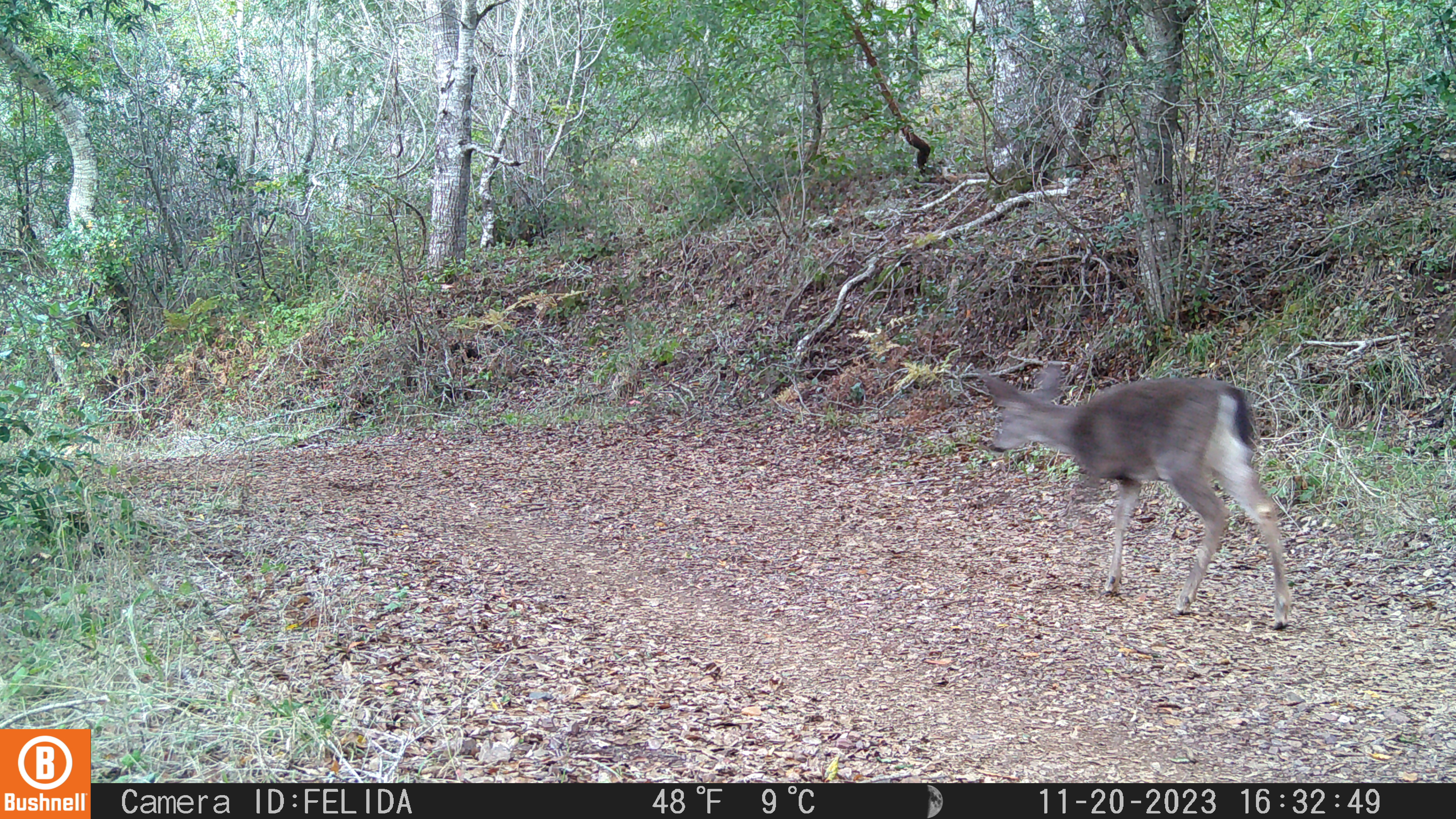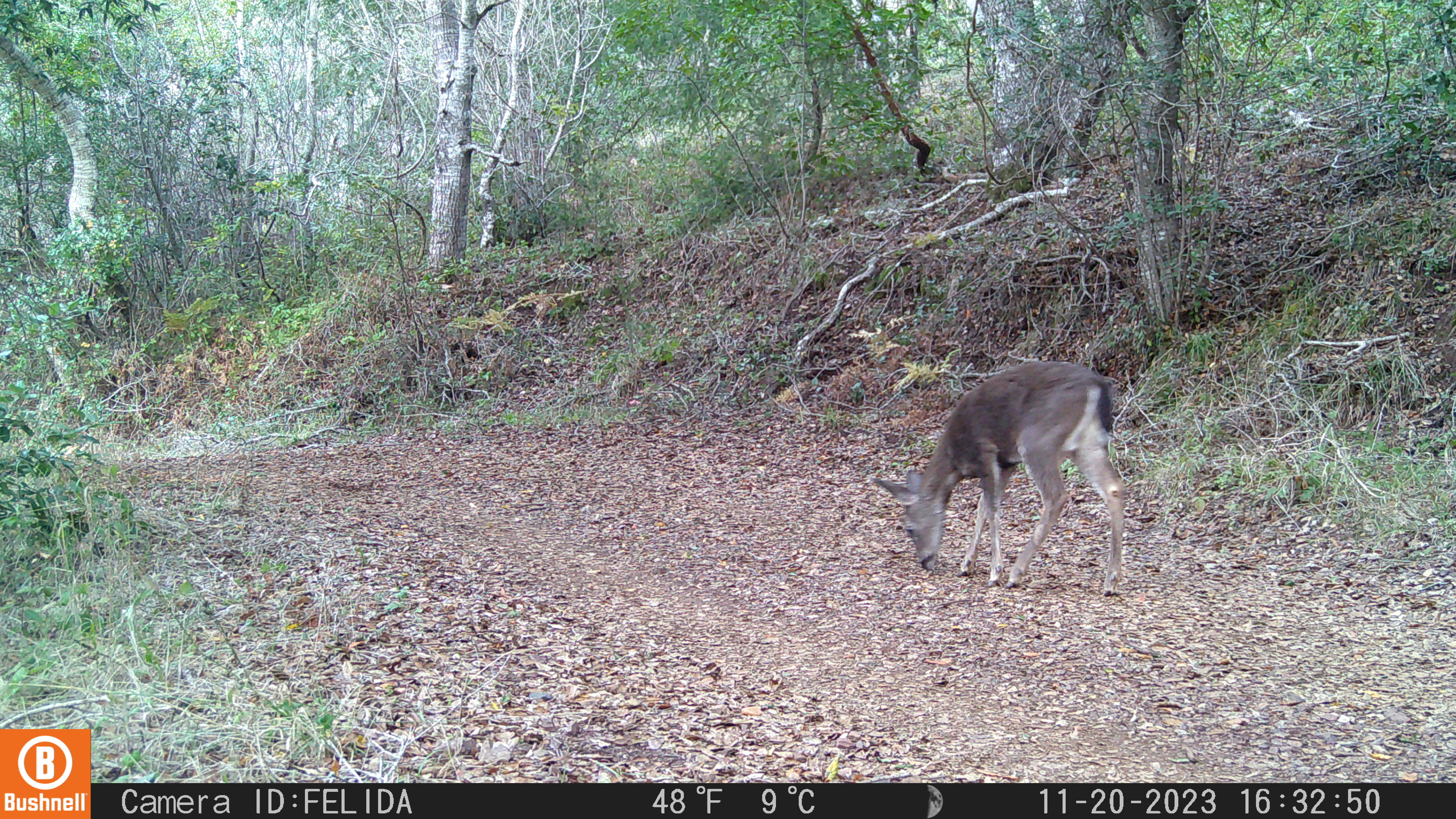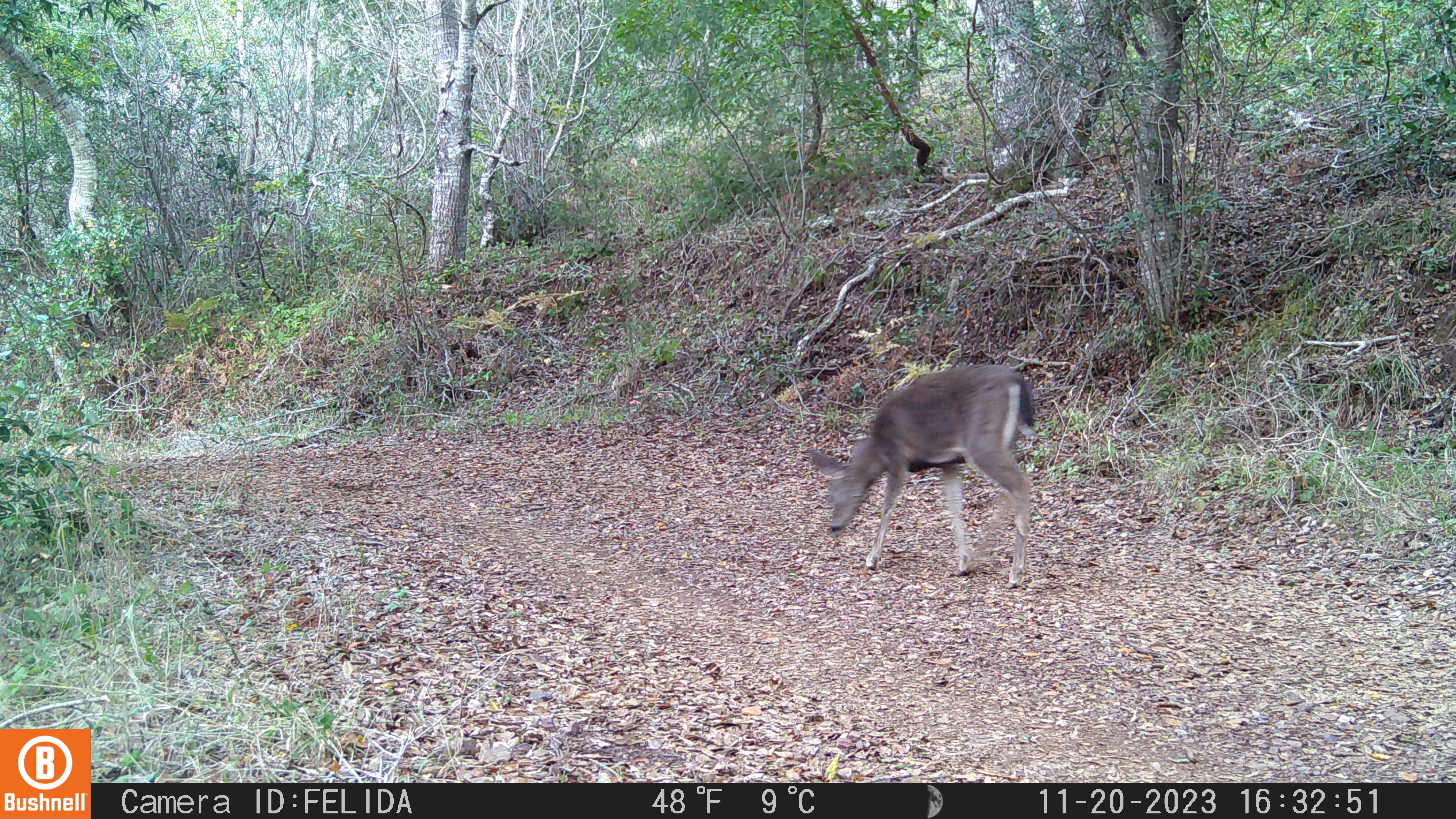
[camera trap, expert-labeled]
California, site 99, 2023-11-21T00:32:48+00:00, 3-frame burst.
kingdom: Animalia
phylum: Chordata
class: Mammalia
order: Artiodactyla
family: Cervidae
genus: Odocoileus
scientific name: Odocoileus hemionus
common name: mule deer